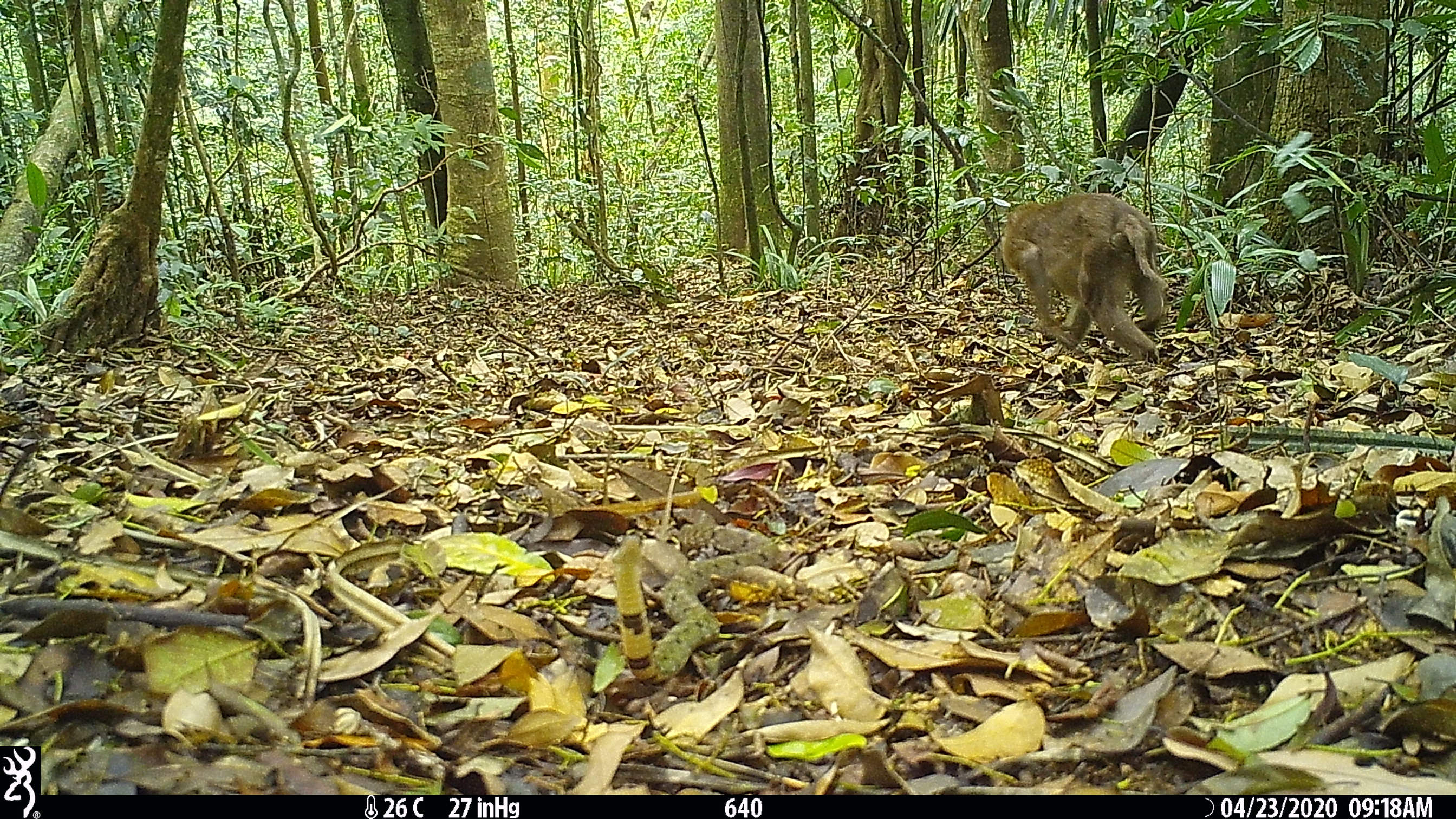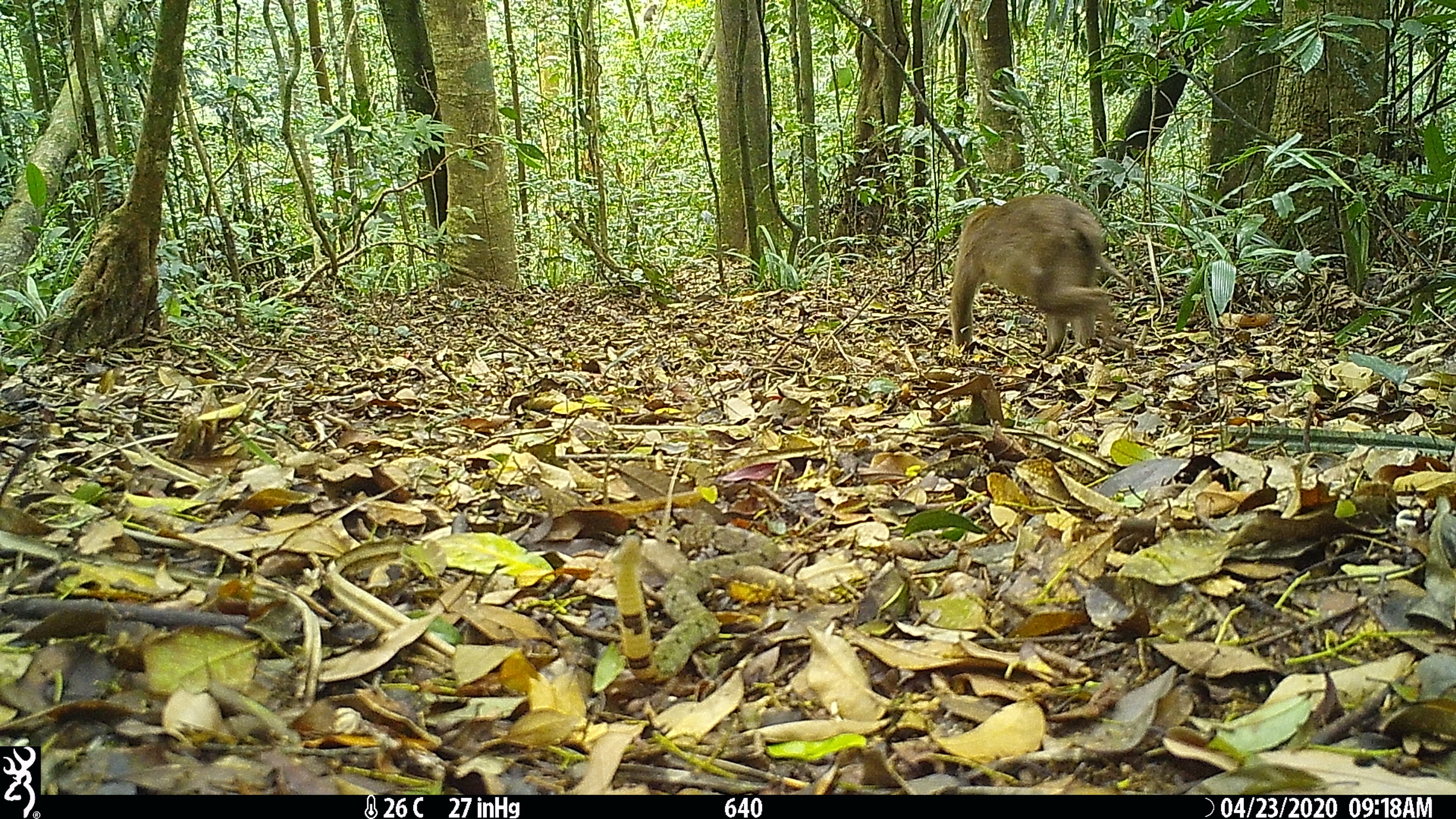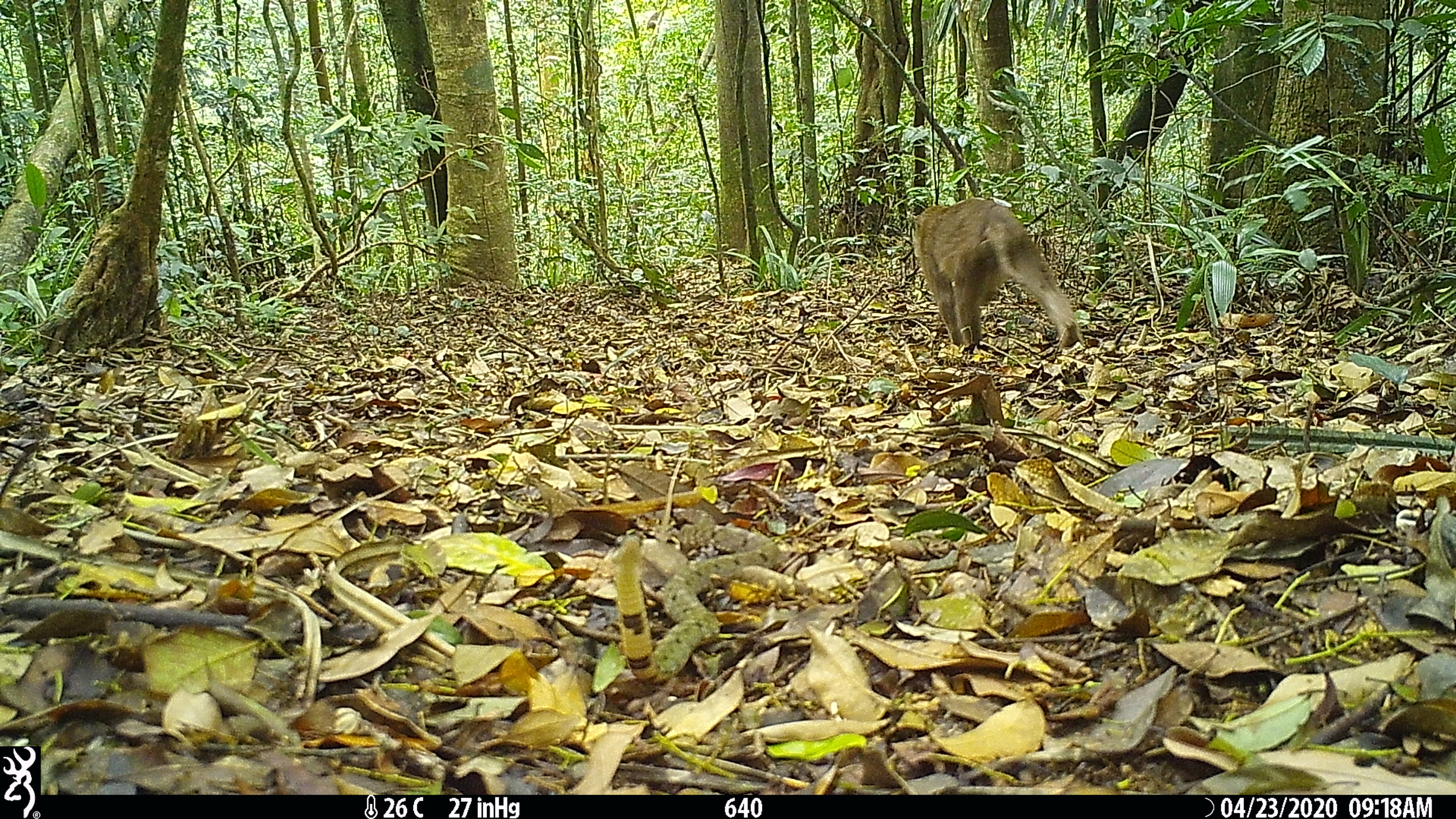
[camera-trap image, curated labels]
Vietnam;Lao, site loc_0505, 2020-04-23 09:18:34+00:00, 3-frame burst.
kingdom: Animalia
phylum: Chordata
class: Mammalia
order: Primates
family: Cercopithecidae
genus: Macaca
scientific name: Macaca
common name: macaques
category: assam or rhesus macaque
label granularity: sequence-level